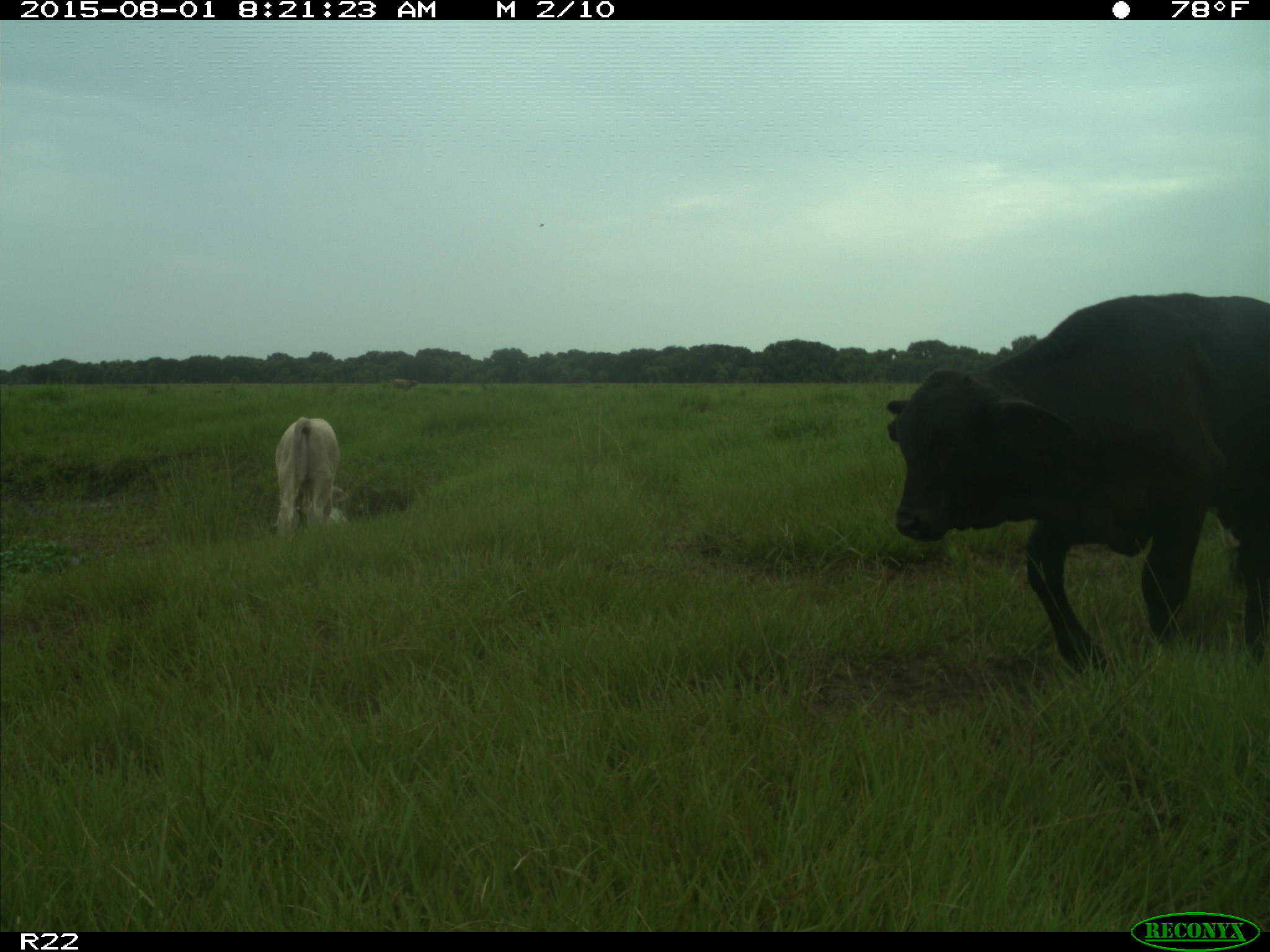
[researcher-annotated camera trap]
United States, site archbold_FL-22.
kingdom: Animalia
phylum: Chordata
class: Mammalia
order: Artiodactyla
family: Bovidae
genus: Bos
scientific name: Bos taurus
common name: domestic cow